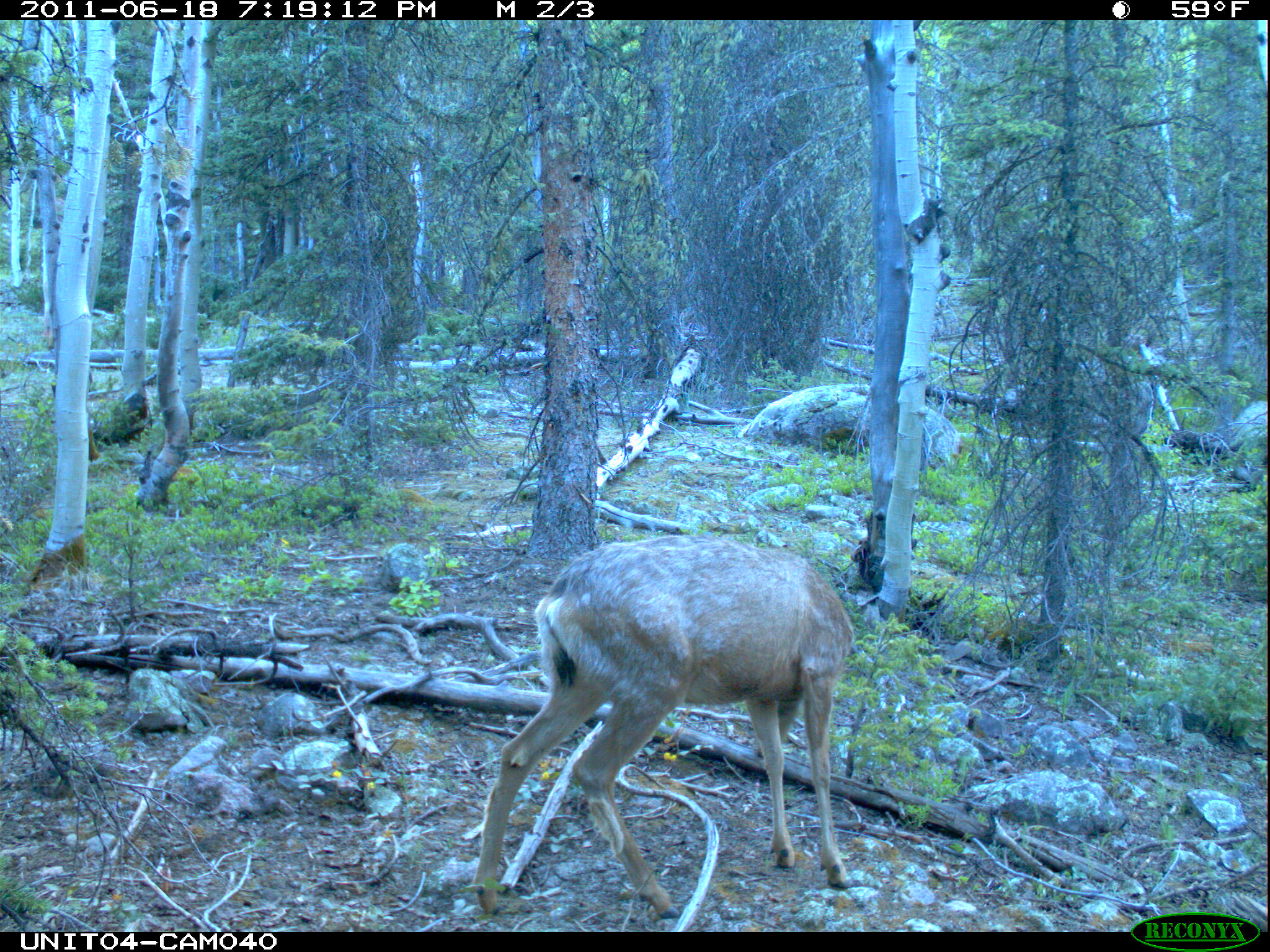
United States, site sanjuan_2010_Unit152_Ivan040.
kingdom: Animalia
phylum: Chordata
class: Mammalia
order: Artiodactyla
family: Cervidae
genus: Odocoileus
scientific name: Odocoileus hemionus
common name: mule deer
Odocoileus hemionus (mule deer).